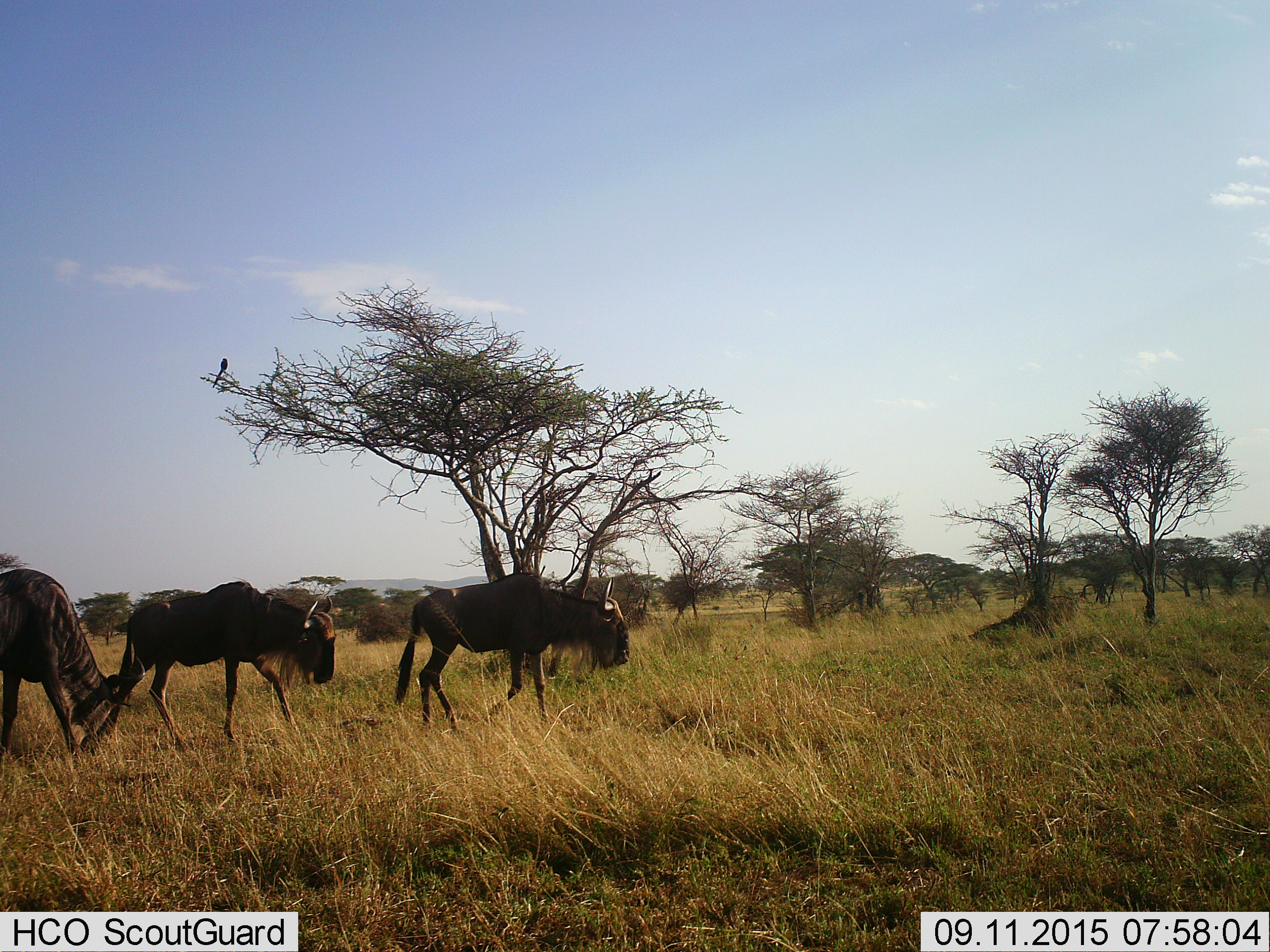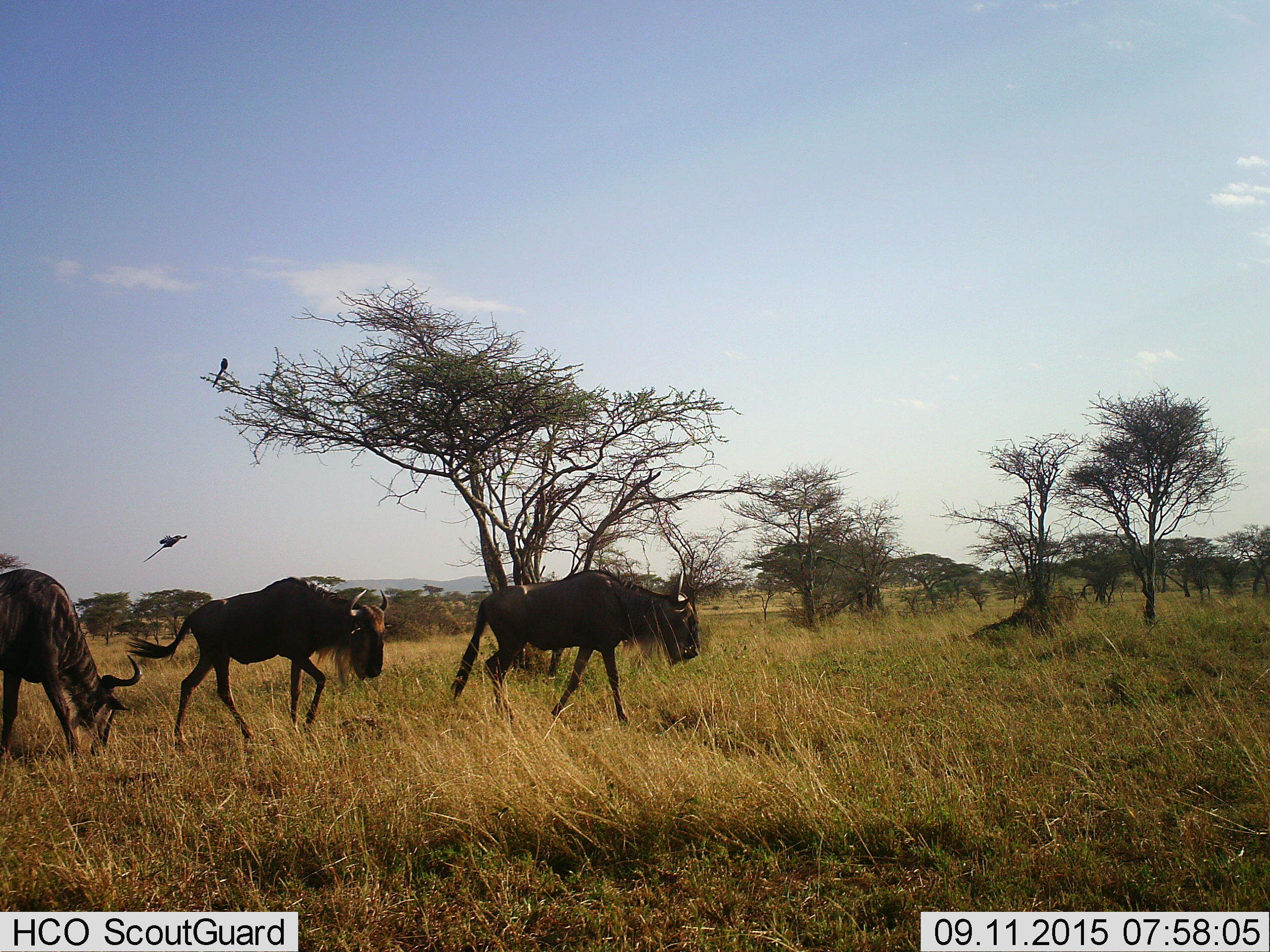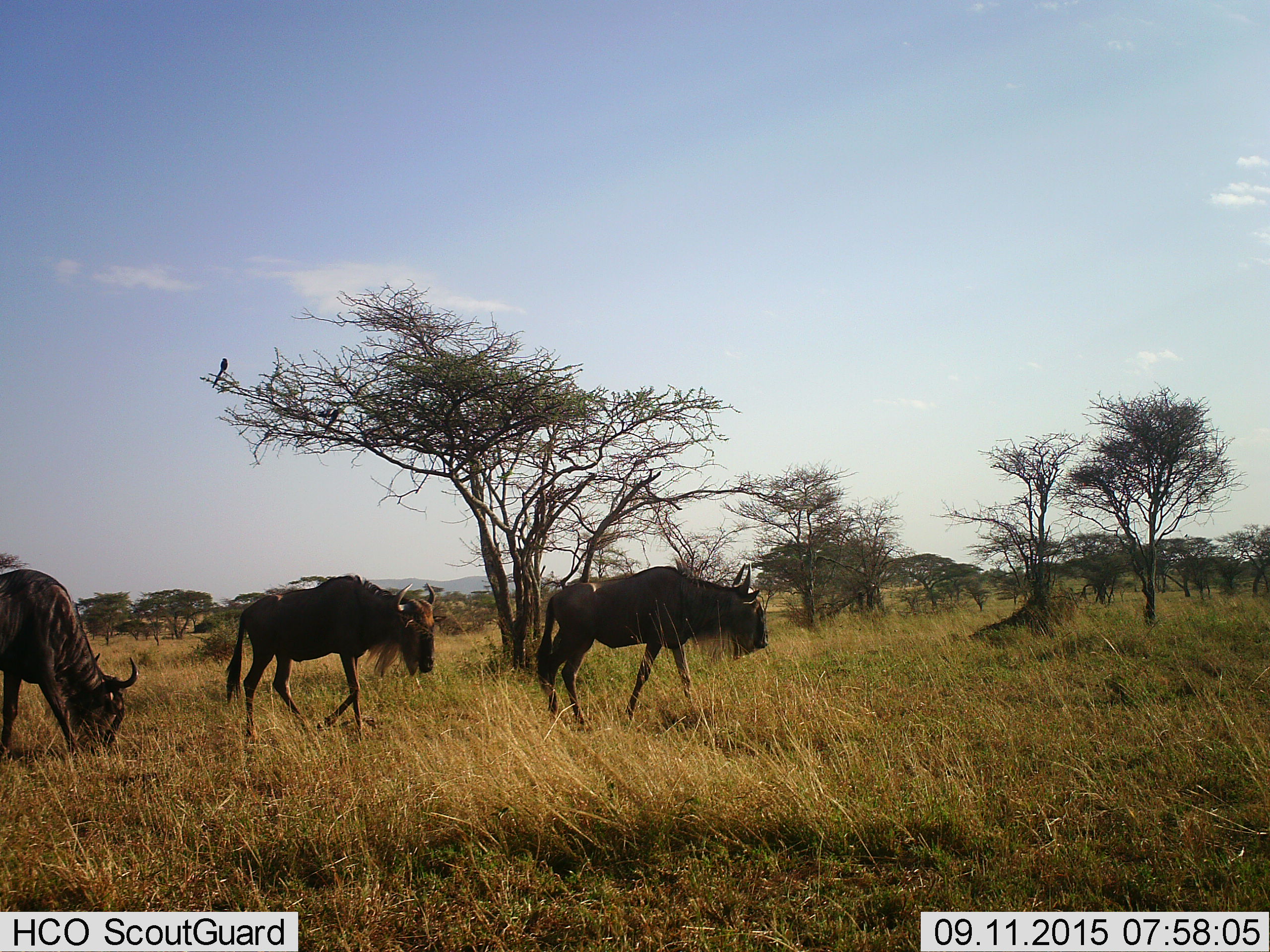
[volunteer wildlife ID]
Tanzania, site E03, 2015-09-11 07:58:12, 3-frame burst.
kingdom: Animalia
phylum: Chordata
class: Aves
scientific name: Aves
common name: bird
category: otherbird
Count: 2.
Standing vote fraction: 45%.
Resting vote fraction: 45%.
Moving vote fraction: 91%.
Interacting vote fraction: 0%.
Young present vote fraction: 0%.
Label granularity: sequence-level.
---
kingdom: Animalia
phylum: Chordata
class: Mammalia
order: Artiodactyla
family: Bovidae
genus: Connochaetes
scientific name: Connochaetes taurinus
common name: blue wildebeest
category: wildebeest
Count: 3.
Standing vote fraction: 20%.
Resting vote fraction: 0%.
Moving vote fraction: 100%.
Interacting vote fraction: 0%.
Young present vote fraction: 7%.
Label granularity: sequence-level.